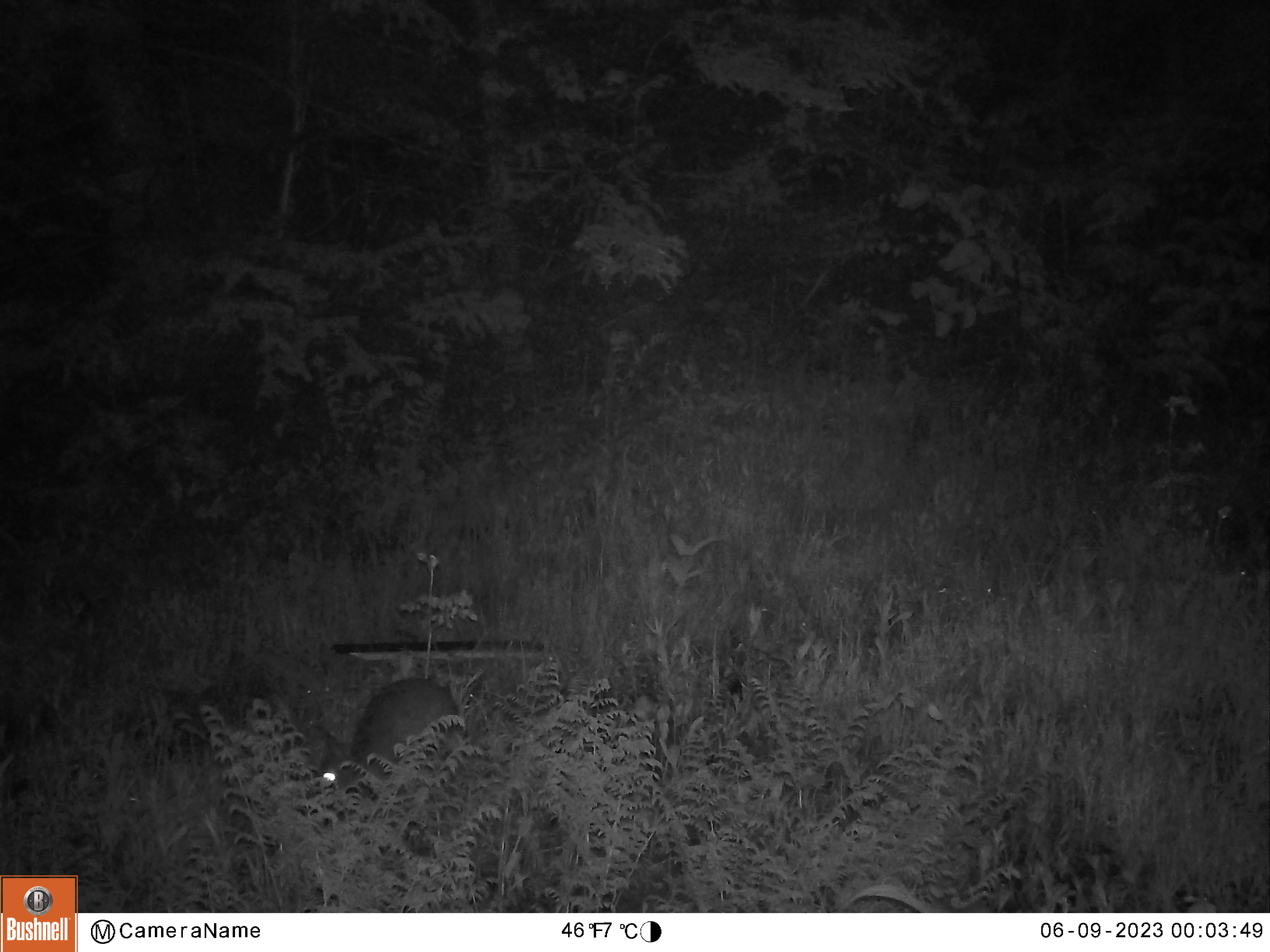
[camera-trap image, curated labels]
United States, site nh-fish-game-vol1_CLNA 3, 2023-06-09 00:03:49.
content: unidentified animal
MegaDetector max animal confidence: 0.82